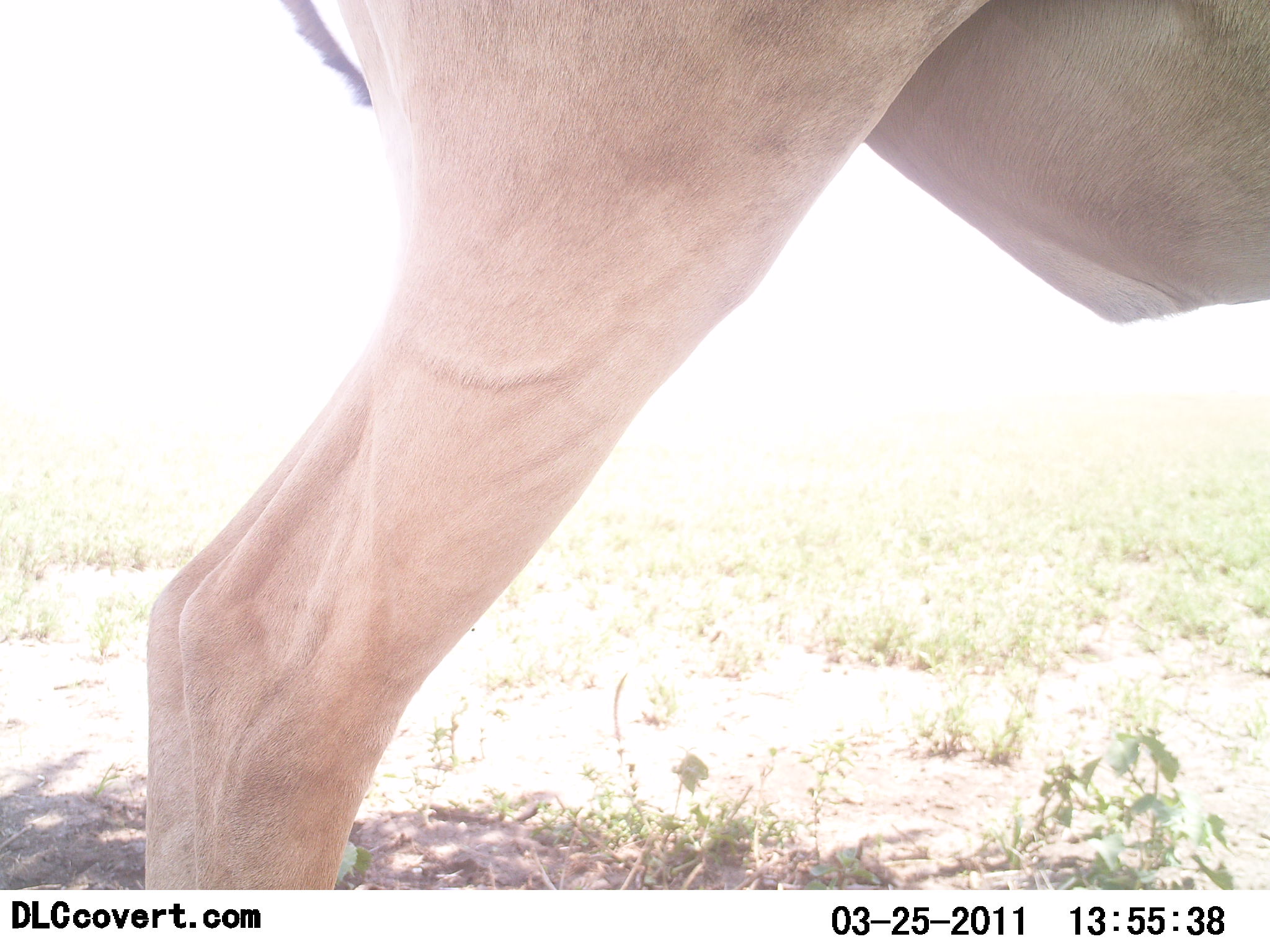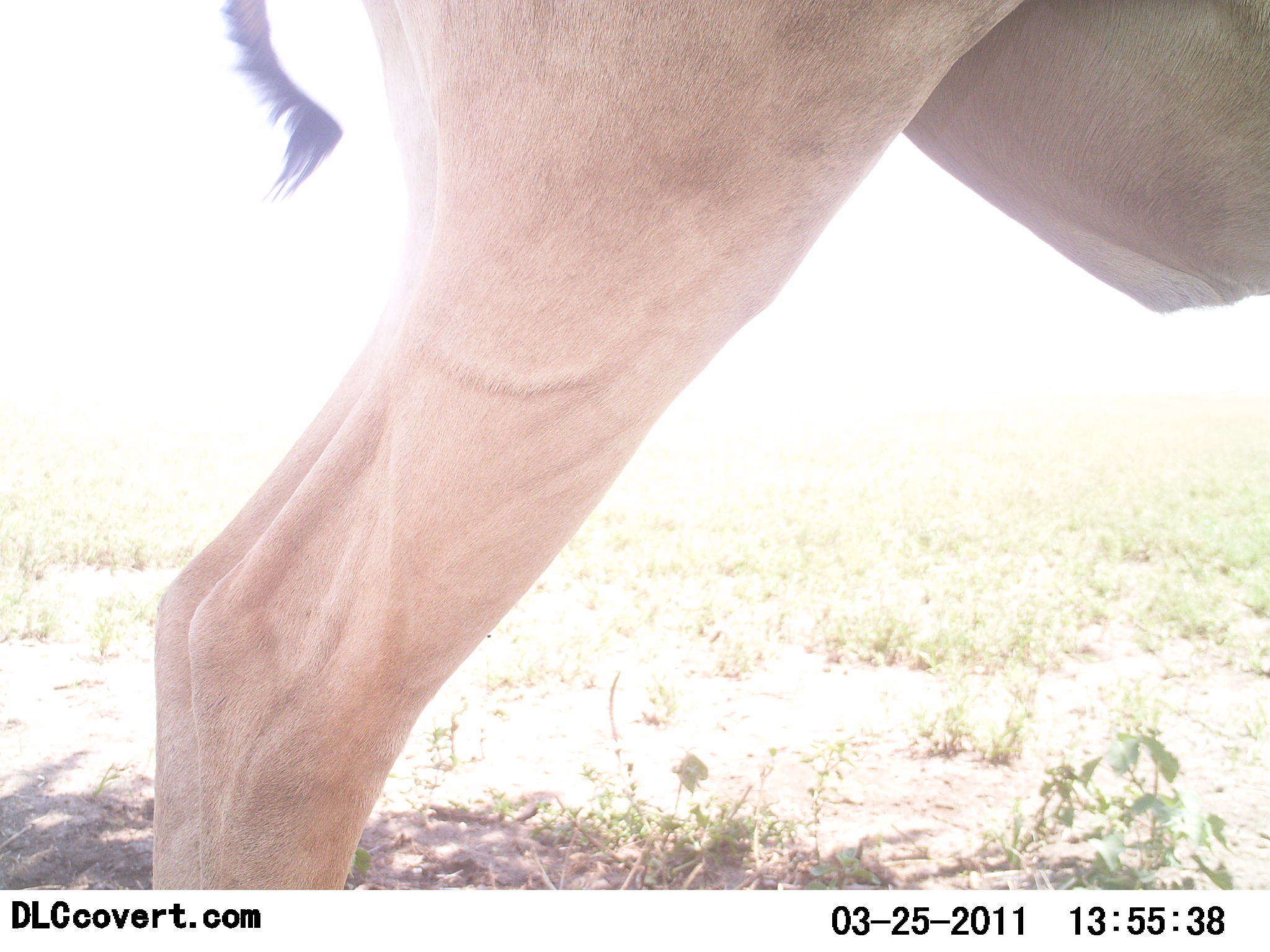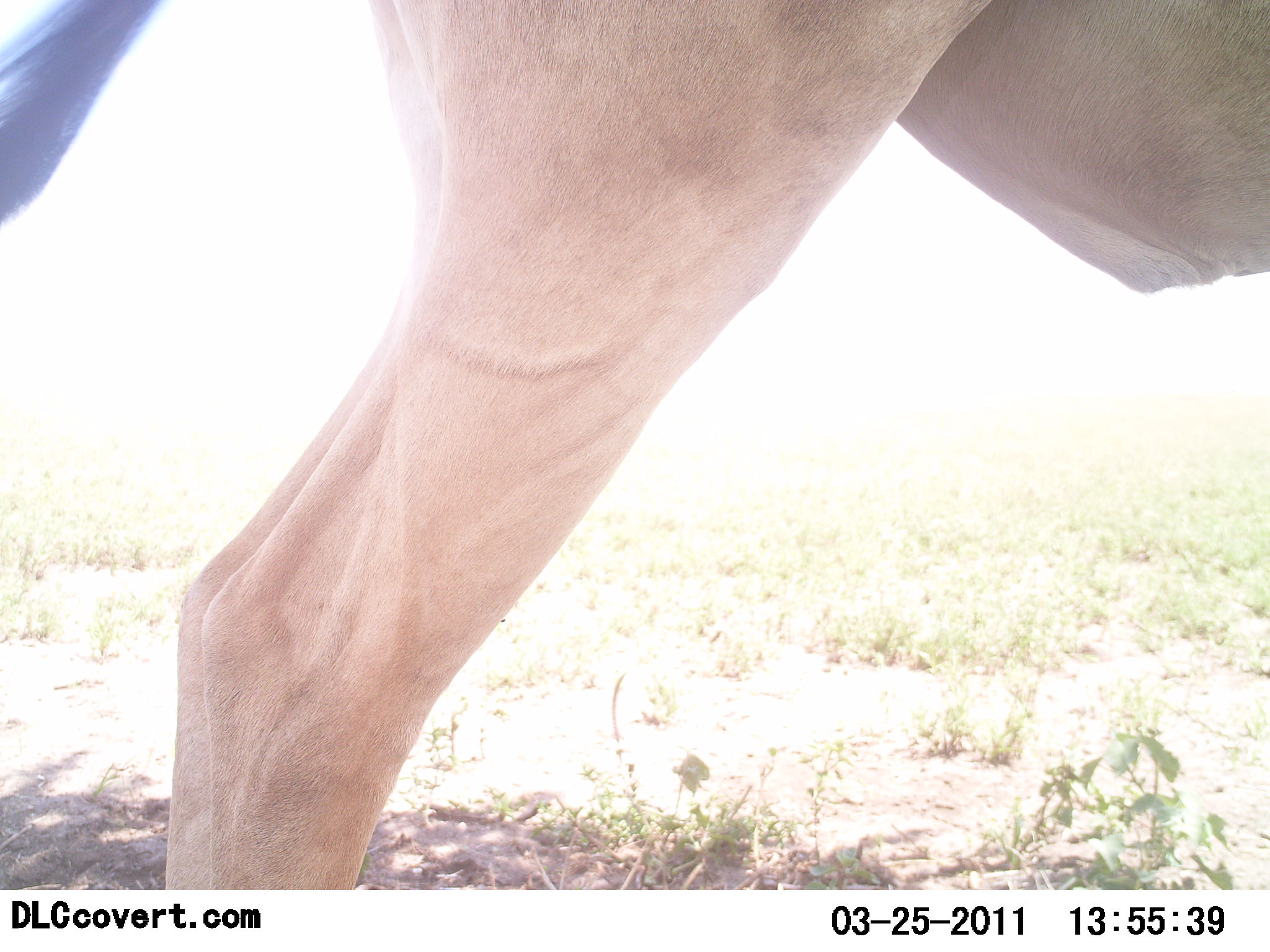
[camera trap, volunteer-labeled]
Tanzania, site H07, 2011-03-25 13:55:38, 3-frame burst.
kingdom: Animalia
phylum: Chordata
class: Mammalia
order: Artiodactyla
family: Bovidae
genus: Alcelaphus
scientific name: Alcelaphus buselaphus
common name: hartebeest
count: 1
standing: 100%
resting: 0%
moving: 0%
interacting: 0%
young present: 0%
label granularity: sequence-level